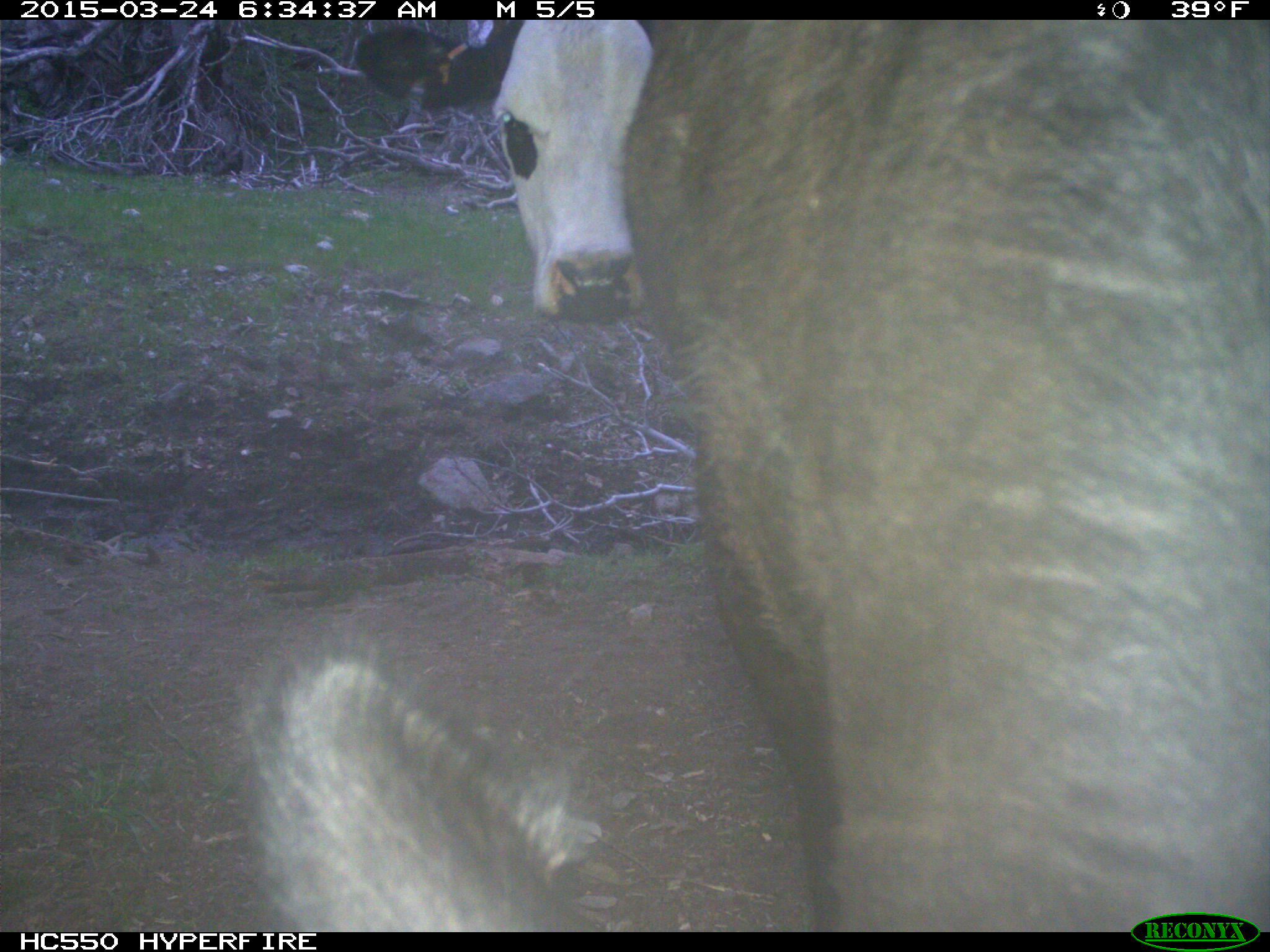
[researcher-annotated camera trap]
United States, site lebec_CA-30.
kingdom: Animalia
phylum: Chordata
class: Mammalia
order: Artiodactyla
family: Bovidae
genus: Bos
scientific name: Bos taurus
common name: domestic cow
Bos taurus (domestic cow).